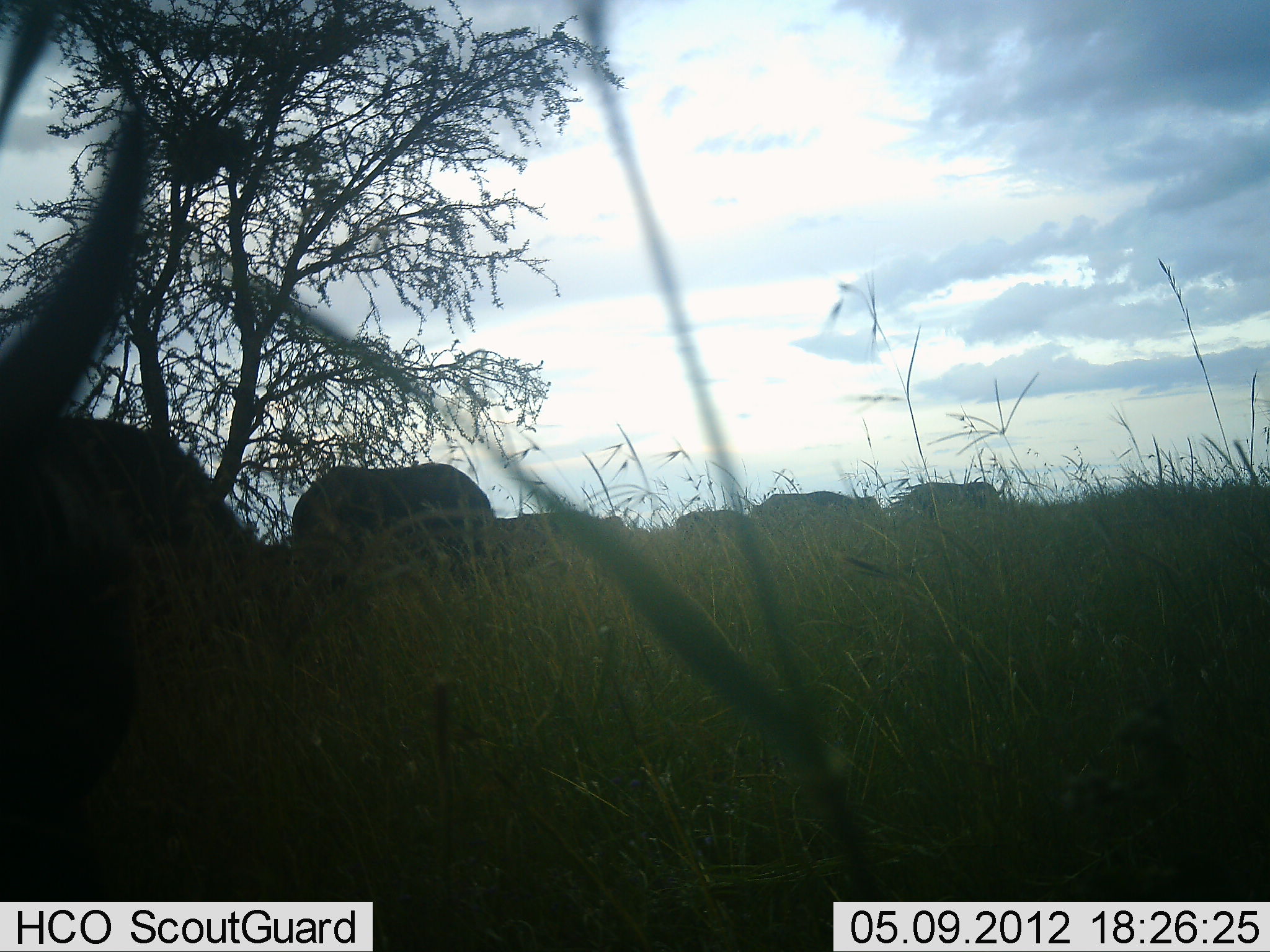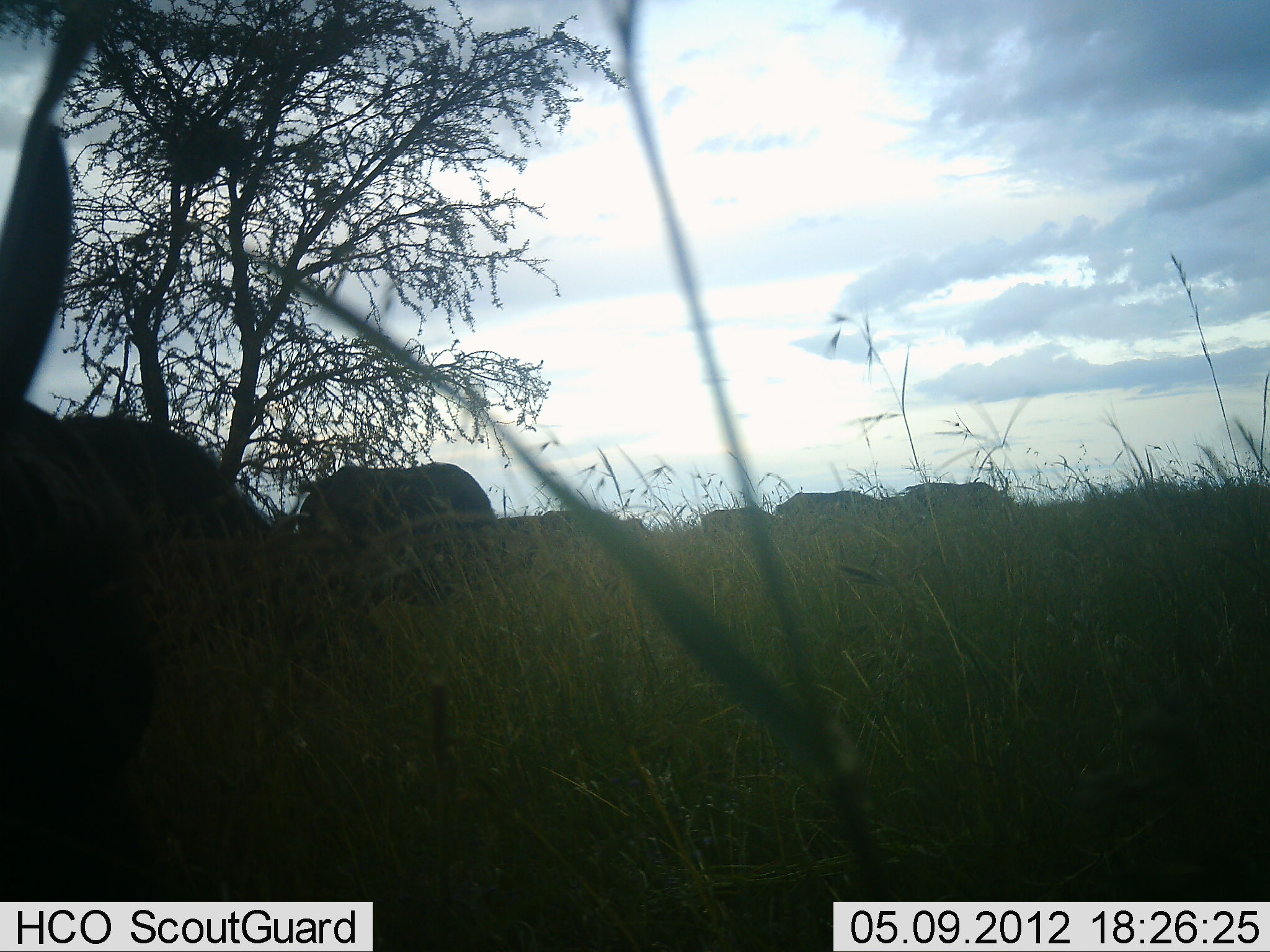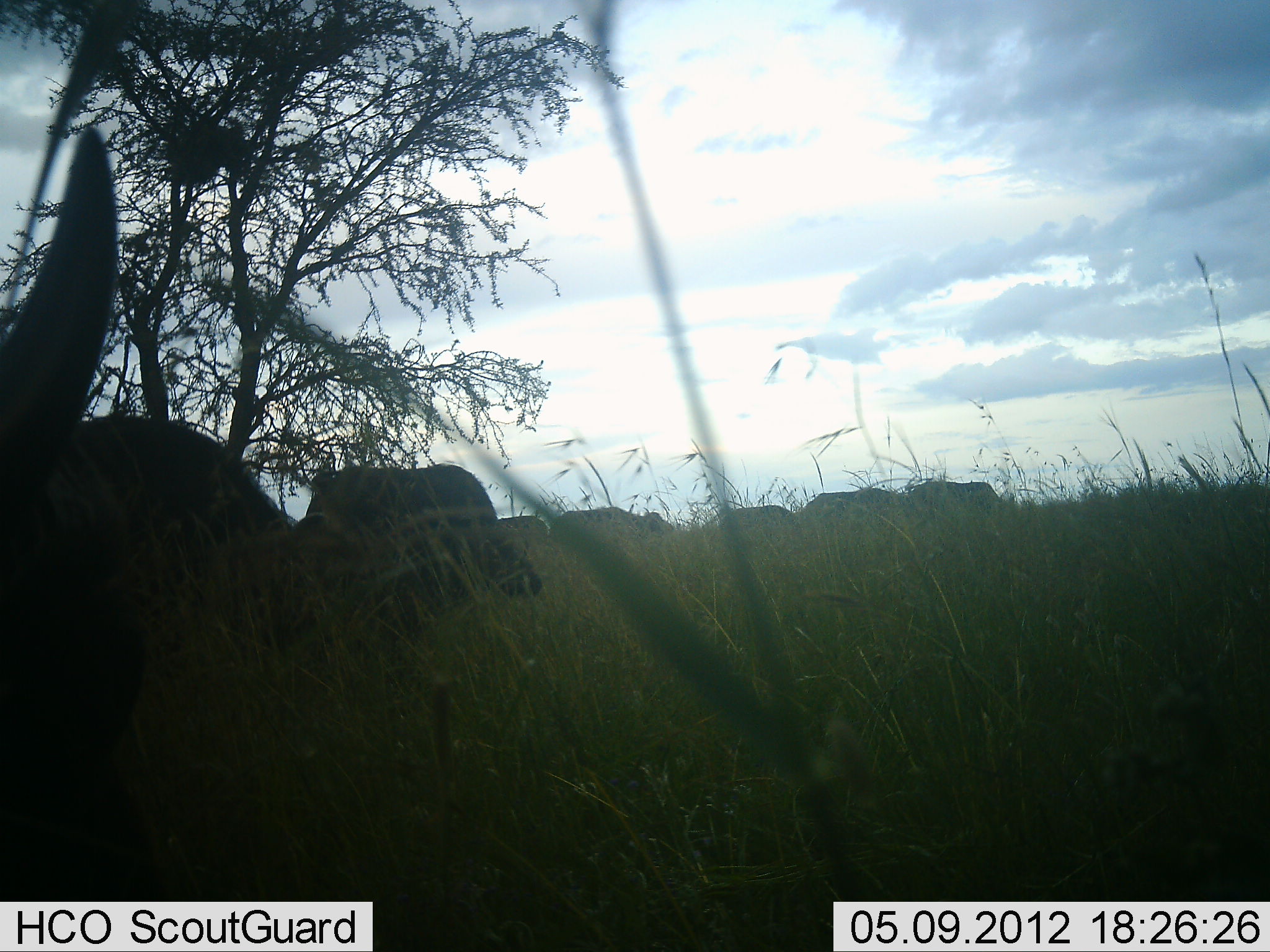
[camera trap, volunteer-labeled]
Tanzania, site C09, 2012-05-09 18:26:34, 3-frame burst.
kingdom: Animalia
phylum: Chordata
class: Mammalia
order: Artiodactyla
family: Bovidae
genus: Connochaetes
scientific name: Connochaetes taurinus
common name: blue wildebeest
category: wildebeest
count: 7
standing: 25%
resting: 25%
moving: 25%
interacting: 0%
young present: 0%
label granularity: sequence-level